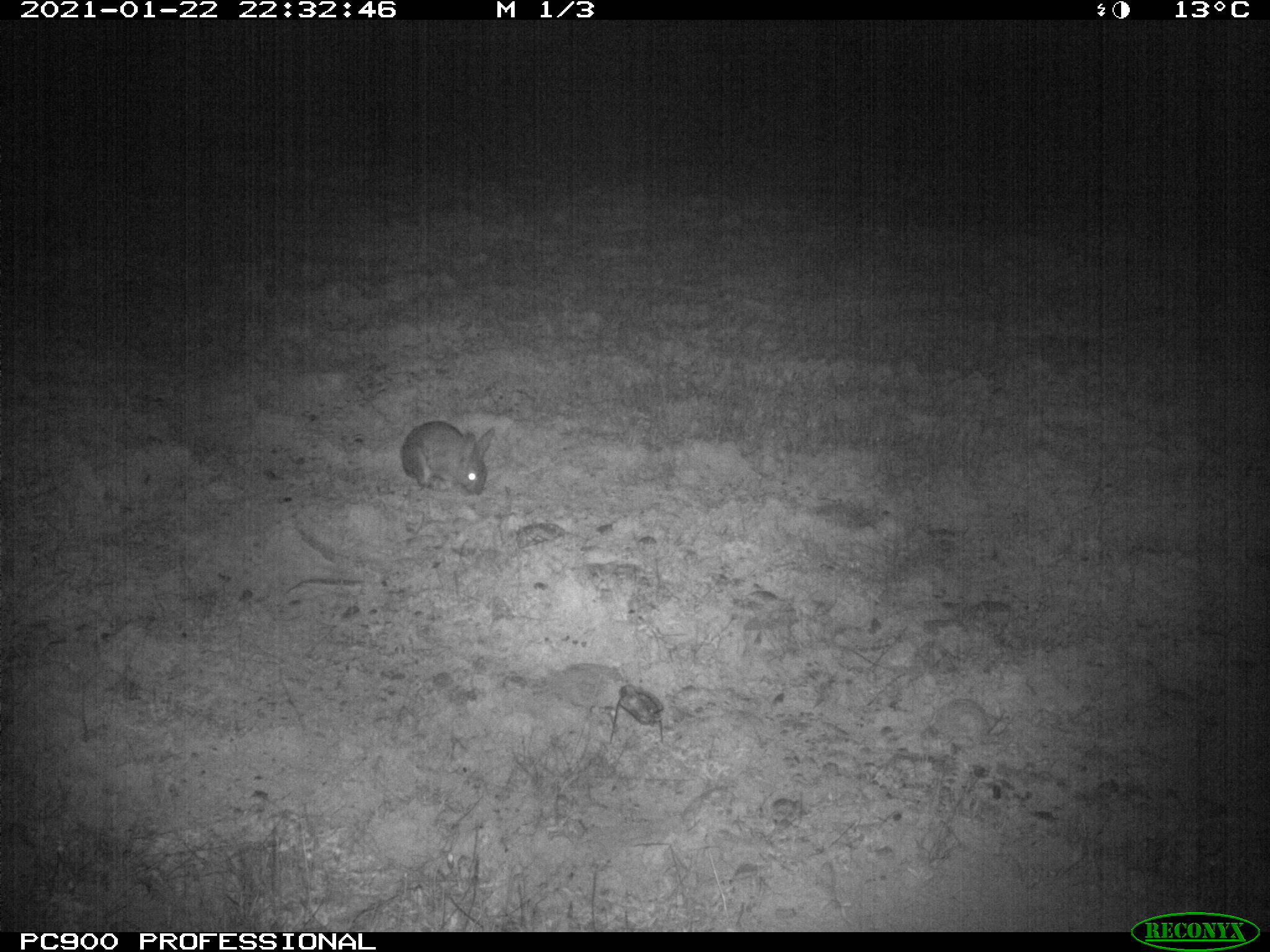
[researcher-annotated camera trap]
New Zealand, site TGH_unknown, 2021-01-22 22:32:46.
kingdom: Animalia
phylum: Chordata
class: Mammalia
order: Lagomorpha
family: Leporidae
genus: Oryctolagus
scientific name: Oryctolagus cuniculus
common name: european rabbit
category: rabbit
Rabbit (european rabbit) (Oryctolagus cuniculus).